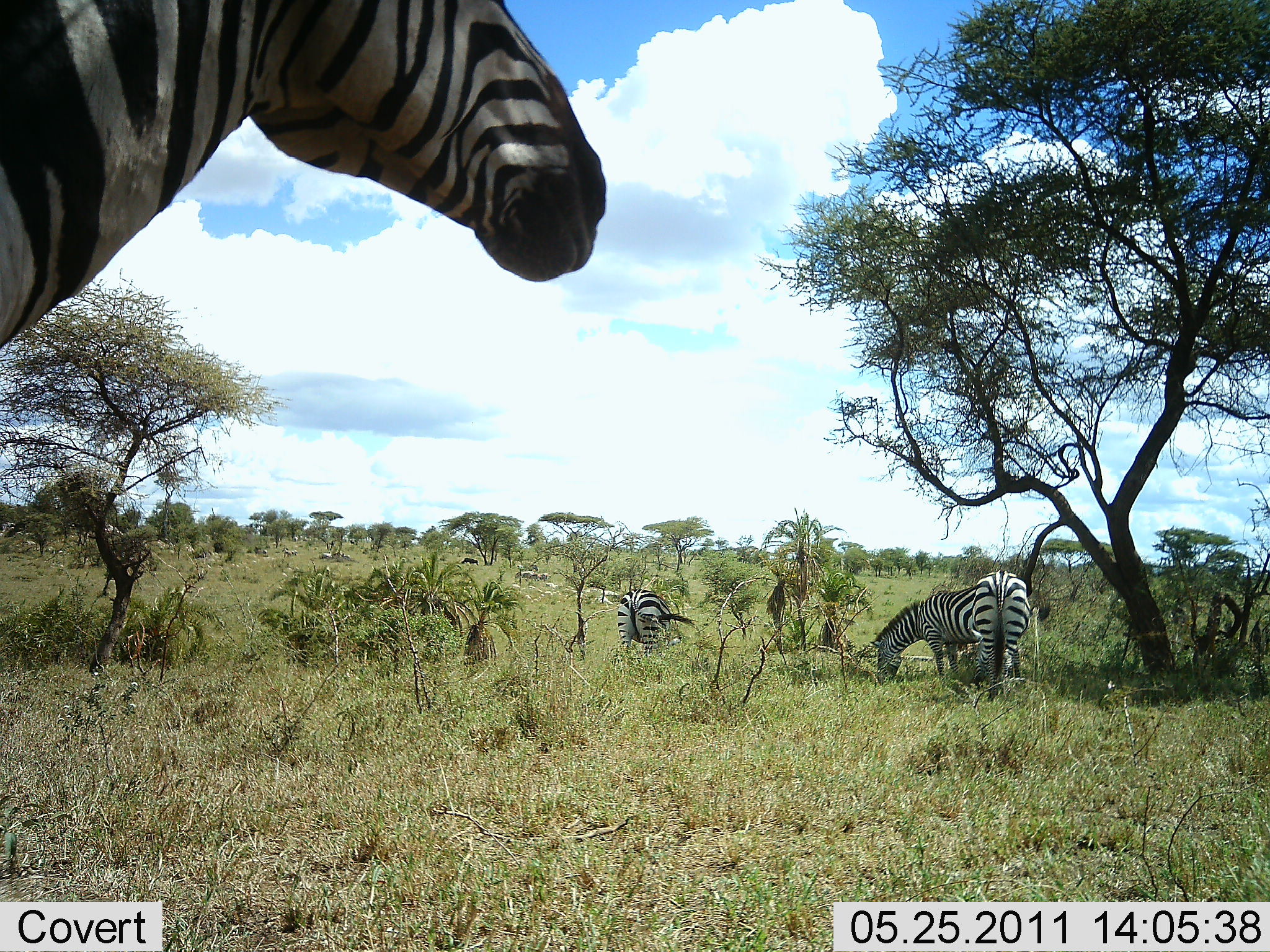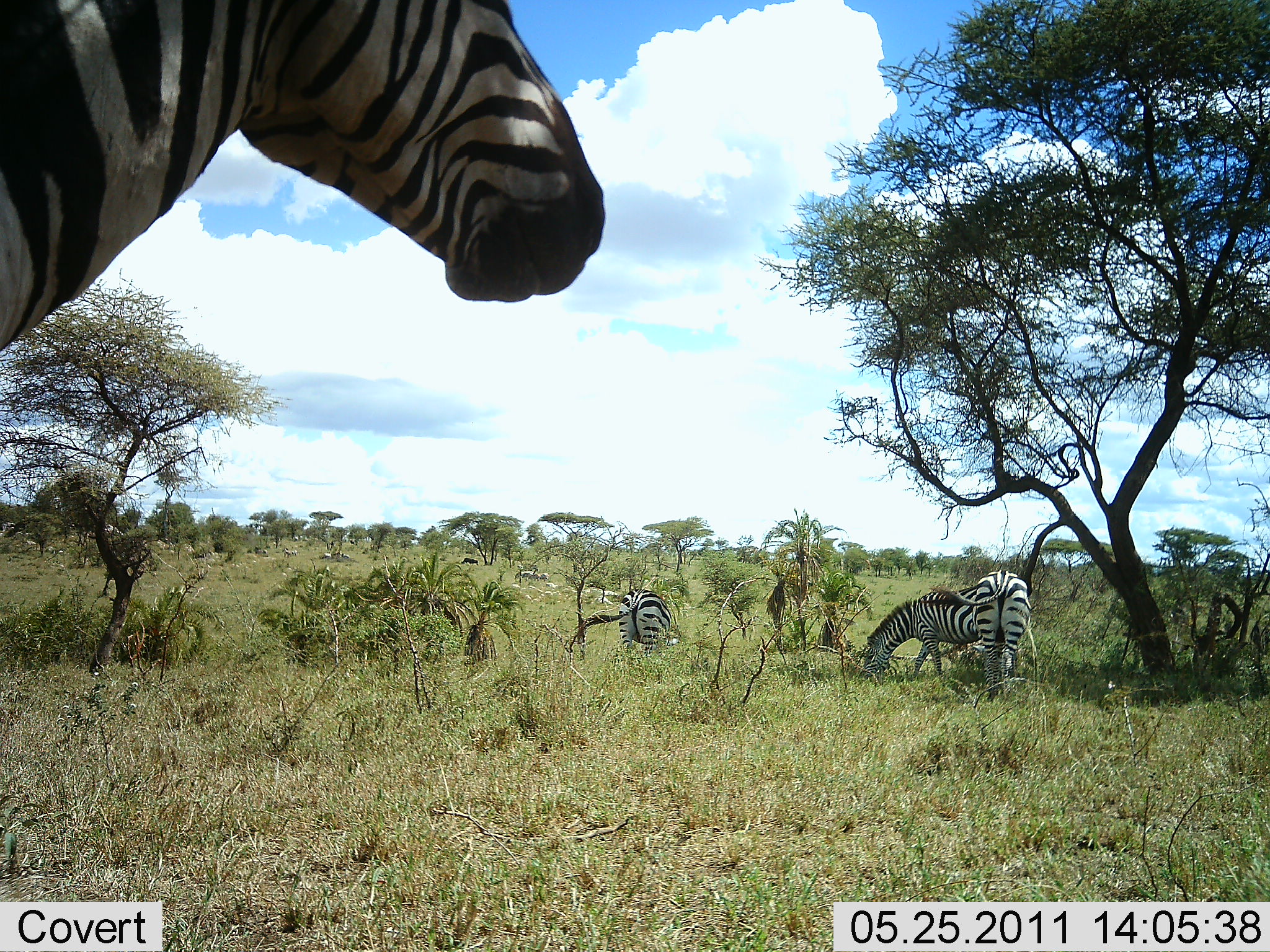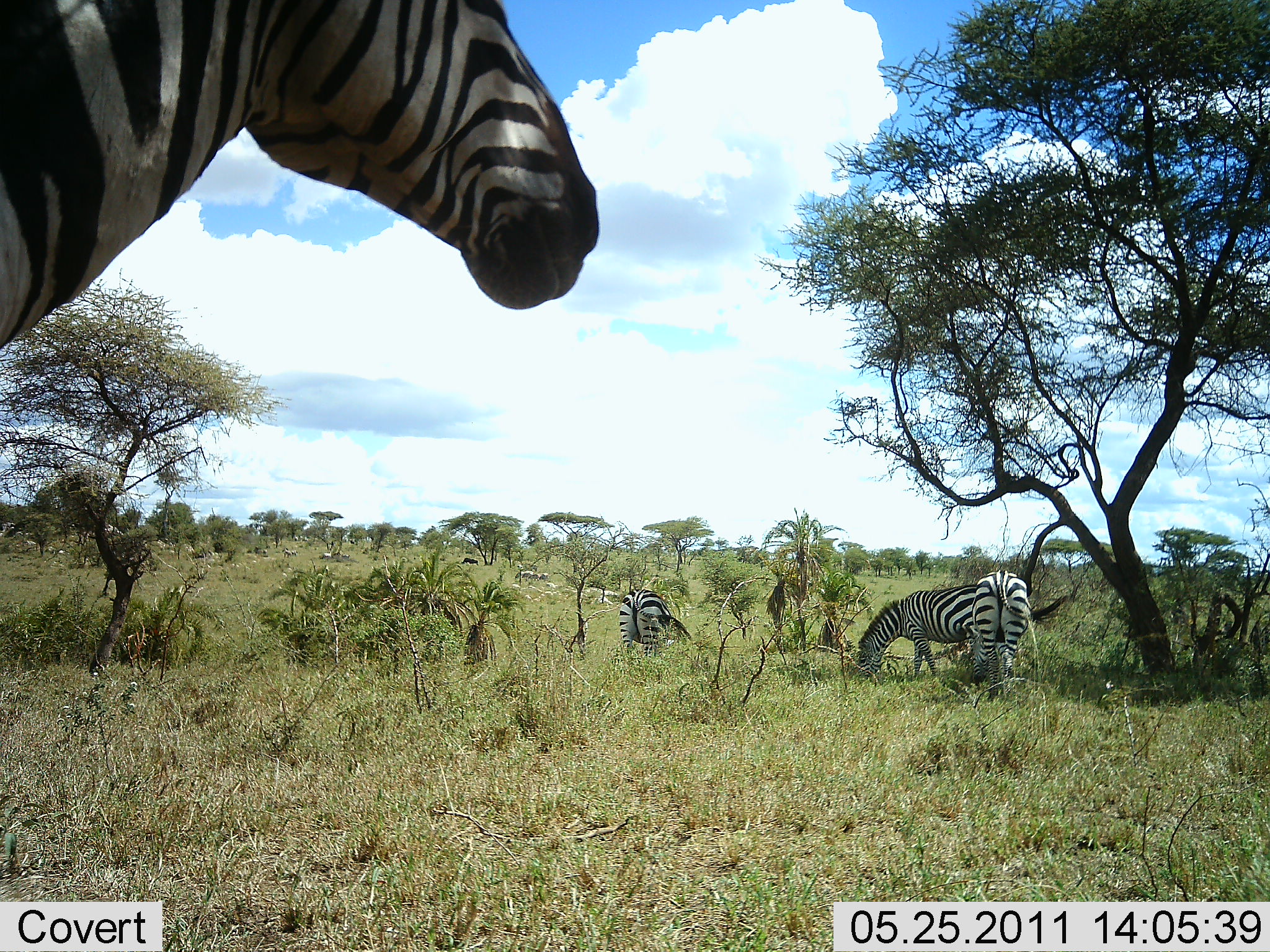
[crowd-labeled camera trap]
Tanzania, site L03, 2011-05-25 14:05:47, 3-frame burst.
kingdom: Animalia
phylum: Chordata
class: Mammalia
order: Perissodactyla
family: Equidae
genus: Equus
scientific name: Equus quagga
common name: plains zebra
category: zebra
Zebra (plains zebra) (Equus quagga), count 4. Behavior (volunteer vote fractions): standing 67%, resting 0%, moving 17%, interacting 0%. Young present (vote fraction): 0%. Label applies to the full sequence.